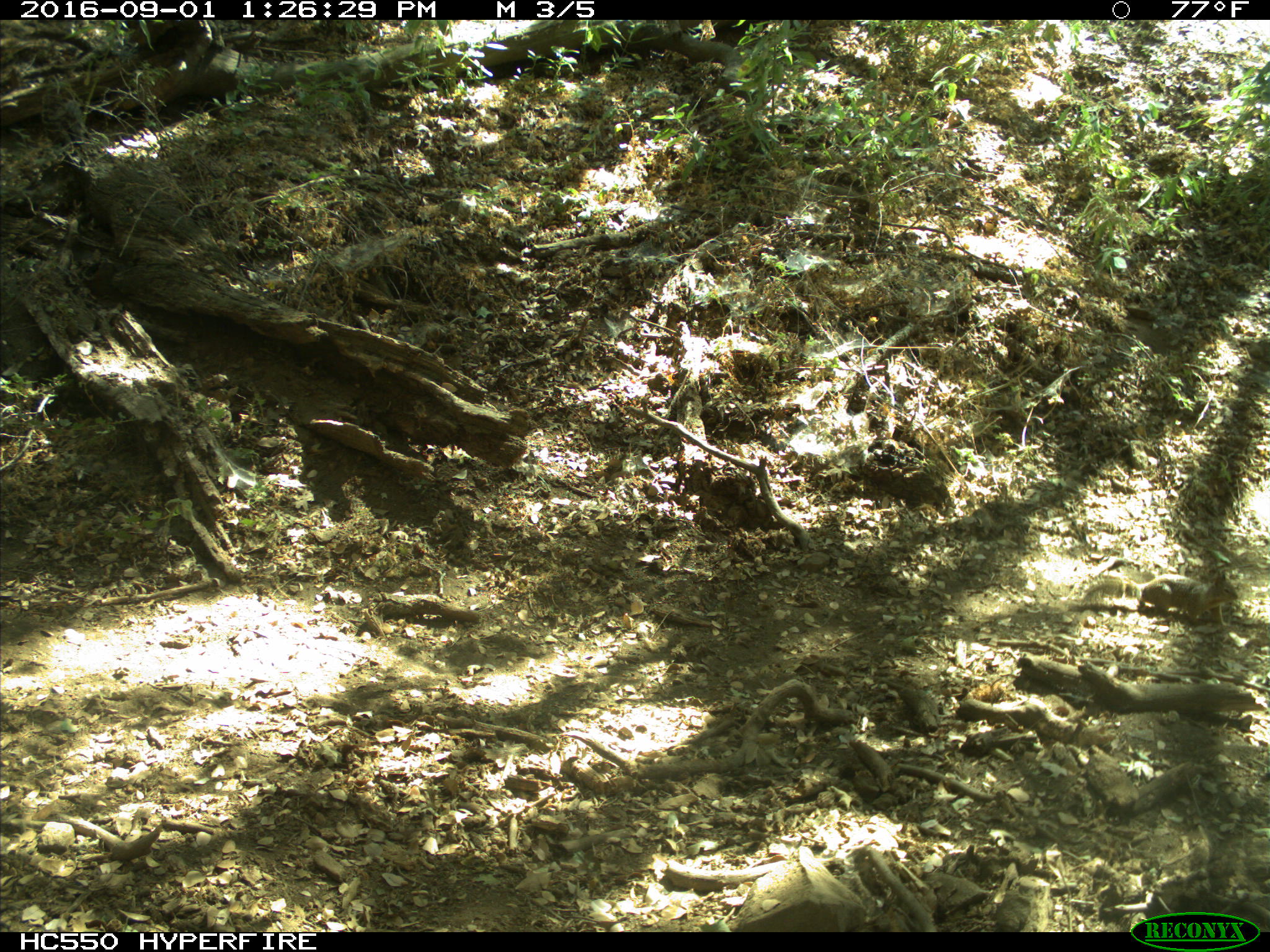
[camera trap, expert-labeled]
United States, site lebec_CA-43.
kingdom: Animalia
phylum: Chordata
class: Mammalia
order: Rodentia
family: Sciuridae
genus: Otospermophilus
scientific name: Otospermophilus beecheyi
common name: california ground squirrel